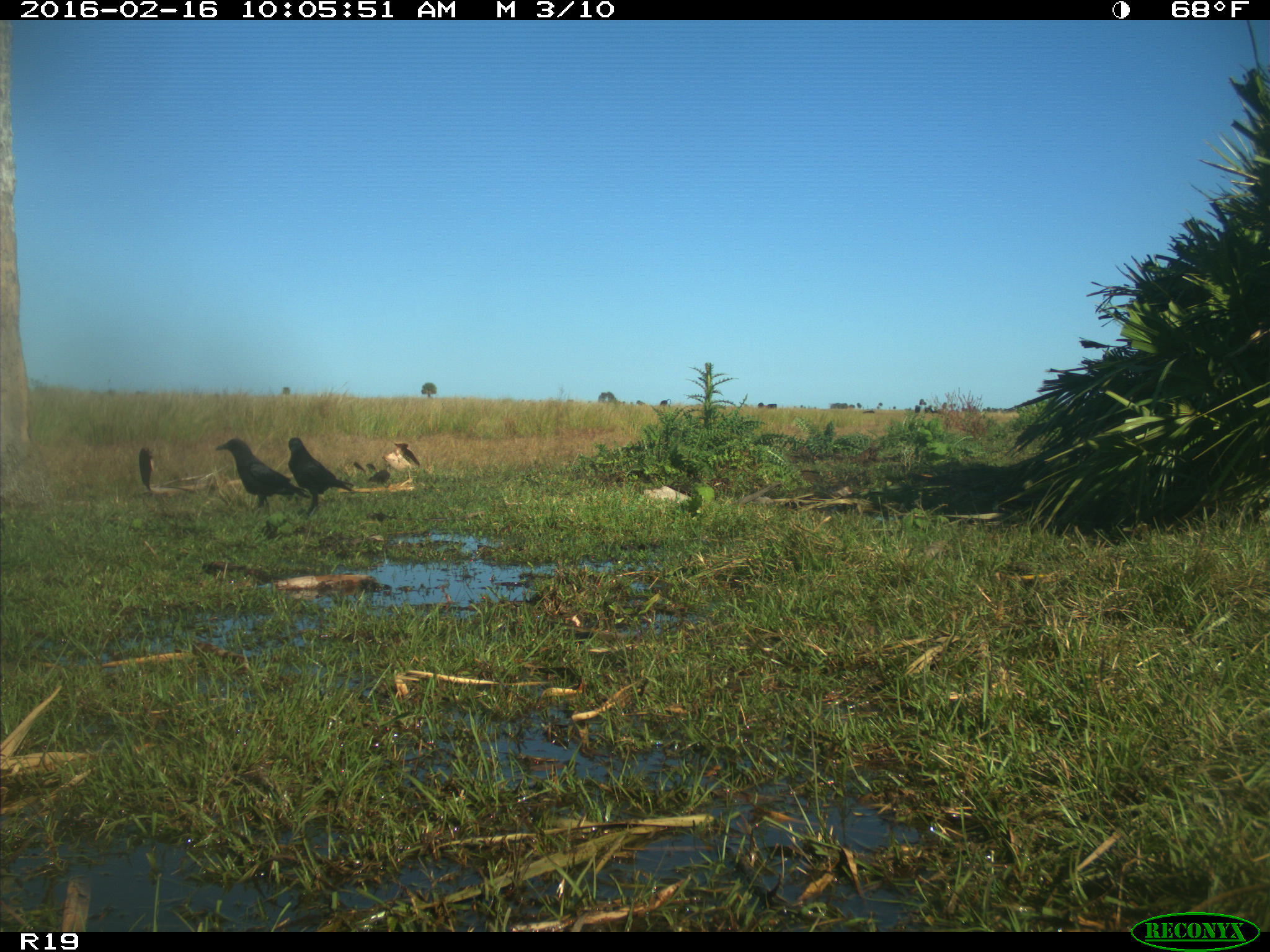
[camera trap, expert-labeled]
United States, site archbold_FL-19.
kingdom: Animalia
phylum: Chordata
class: Aves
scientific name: Aves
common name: birds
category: unidentified bird